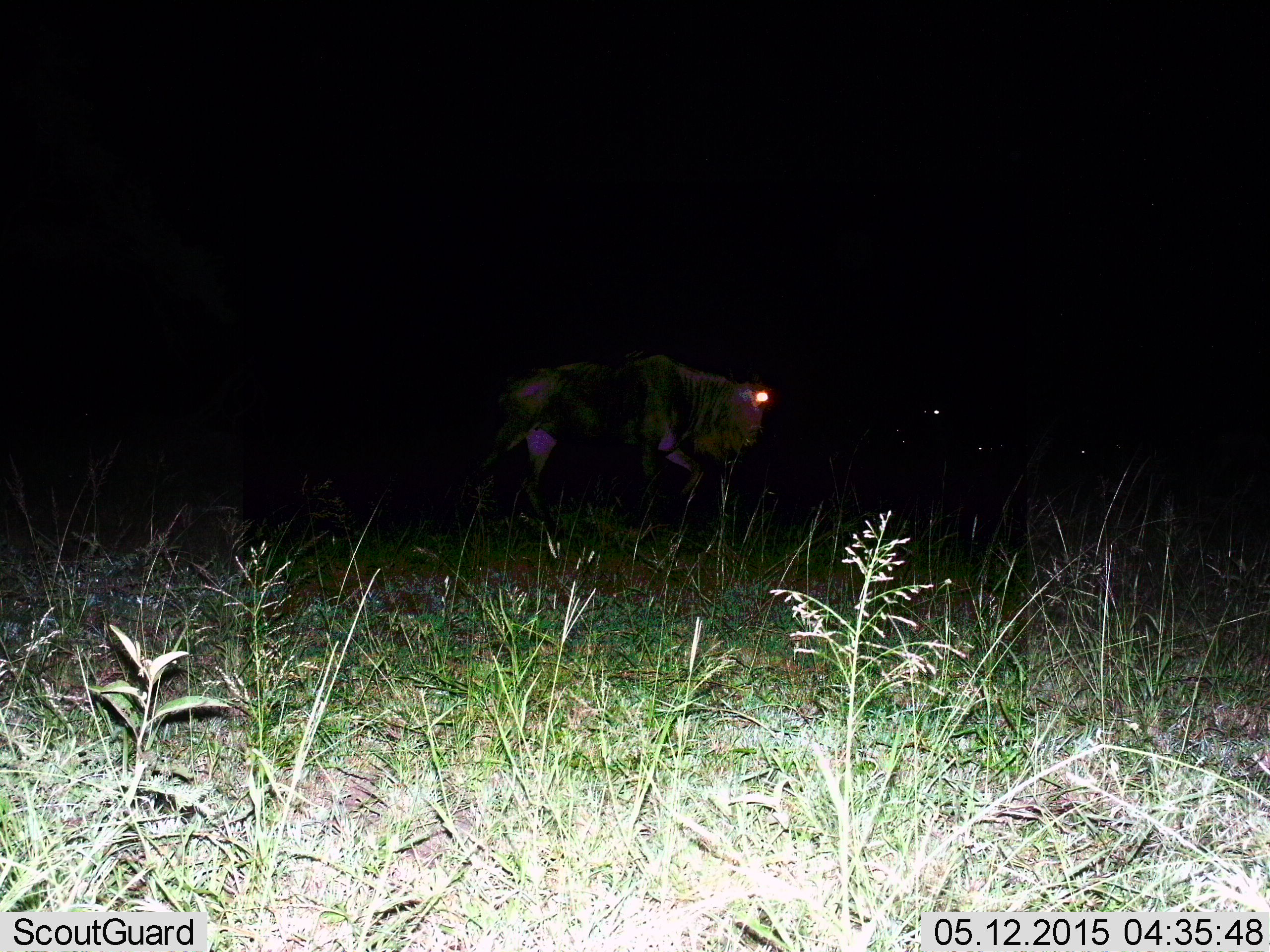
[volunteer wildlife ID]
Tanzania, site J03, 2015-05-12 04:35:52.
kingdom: Animalia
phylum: Chordata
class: Mammalia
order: Artiodactyla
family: Bovidae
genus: Connochaetes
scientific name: Connochaetes taurinus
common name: blue wildebeest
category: wildebeest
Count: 2.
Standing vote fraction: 20%.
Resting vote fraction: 20%.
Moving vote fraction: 80%.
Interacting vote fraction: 0%.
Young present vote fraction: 0%.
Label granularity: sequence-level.